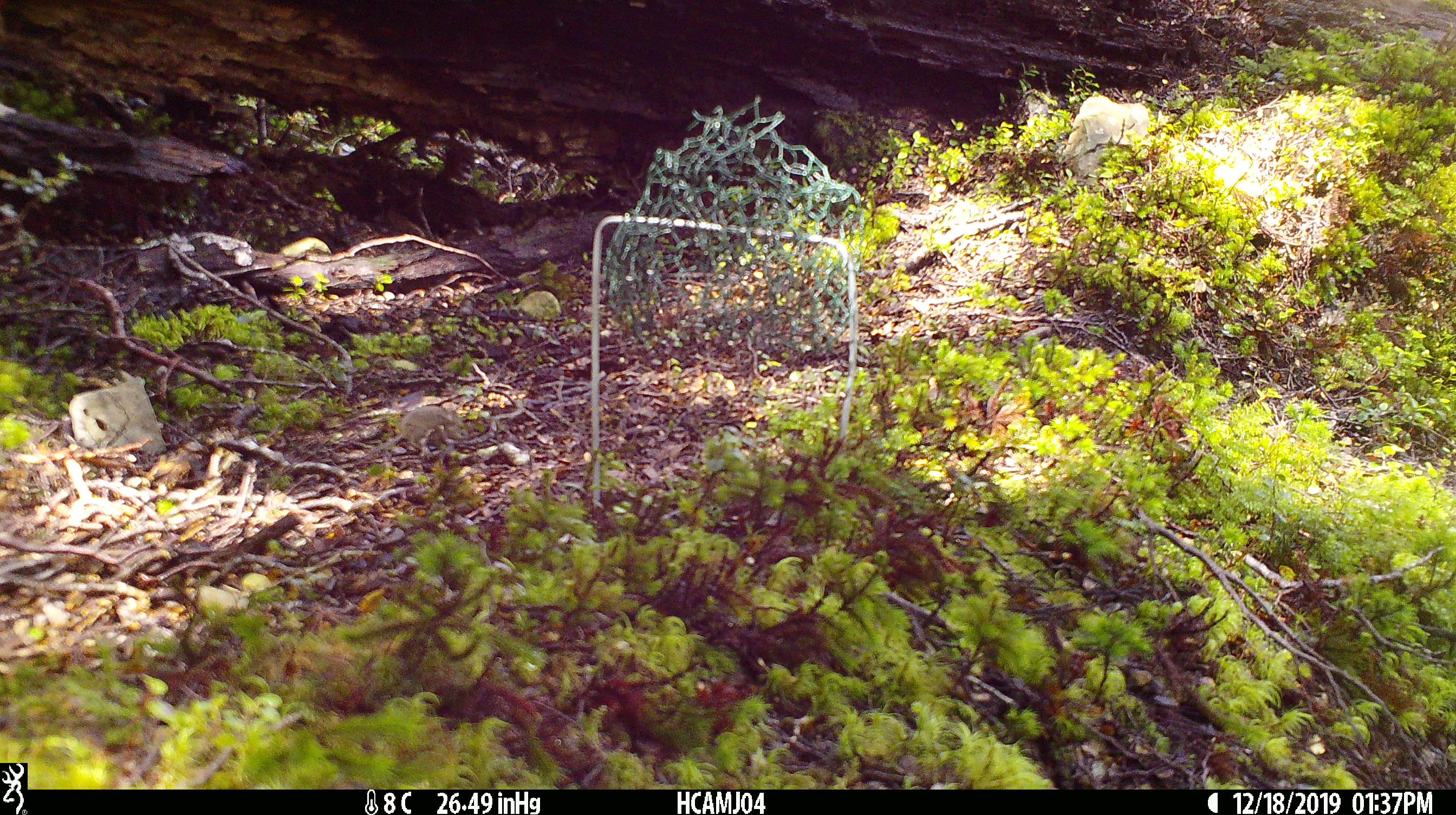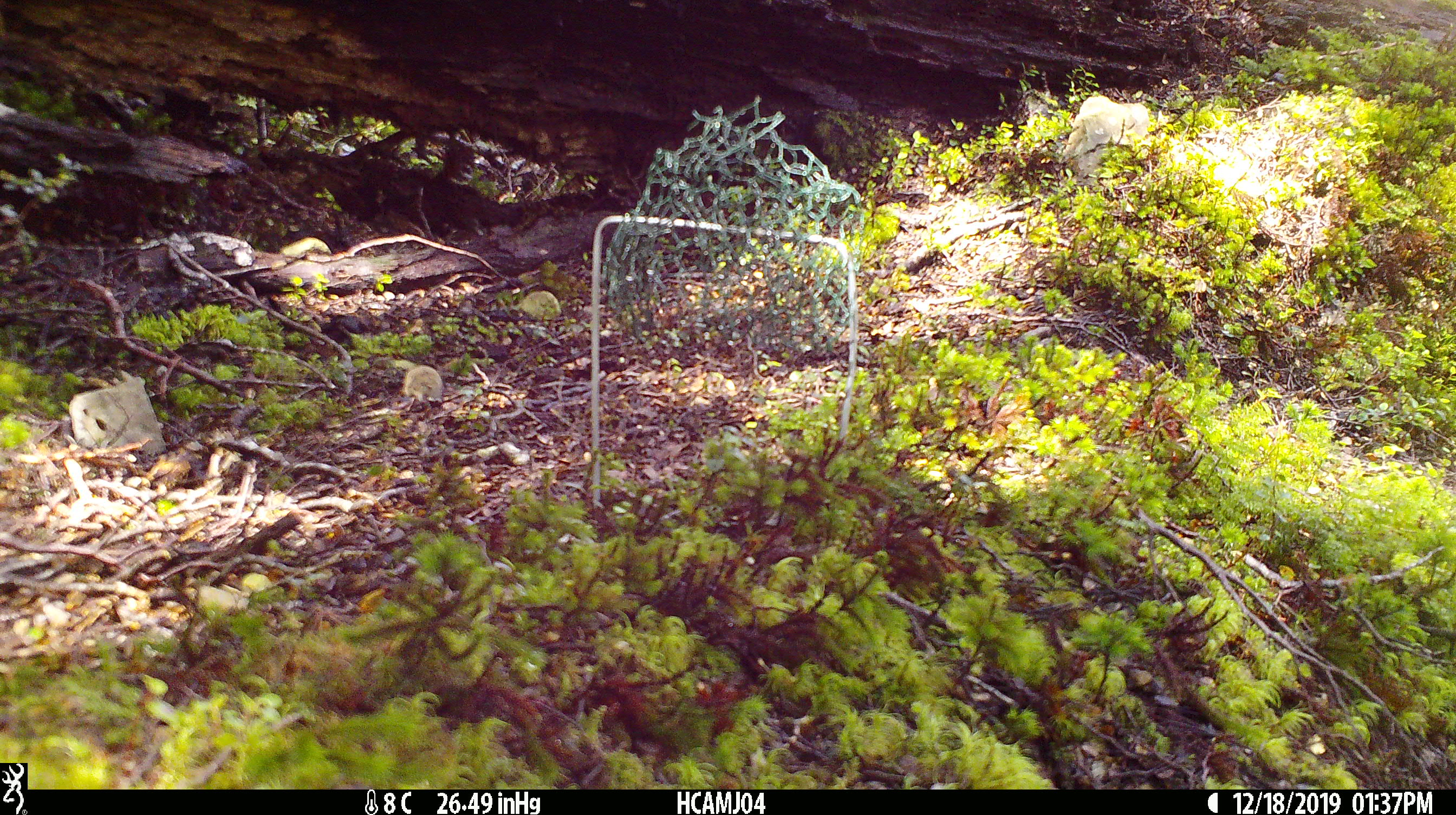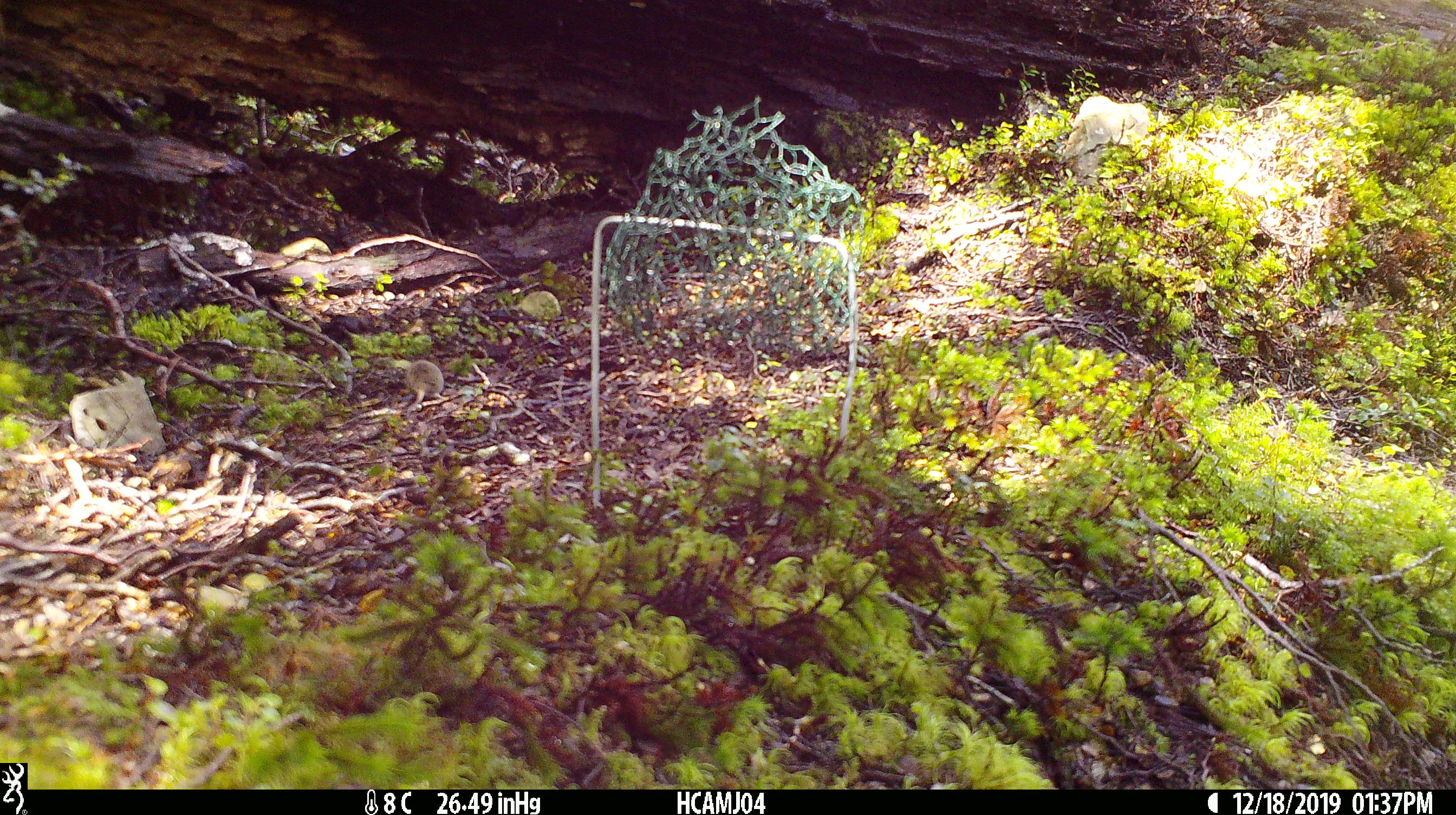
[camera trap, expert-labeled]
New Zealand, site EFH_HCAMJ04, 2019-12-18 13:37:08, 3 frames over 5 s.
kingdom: Animalia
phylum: Chordata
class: Mammalia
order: Rodentia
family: Muridae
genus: Mus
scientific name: Mus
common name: mouse